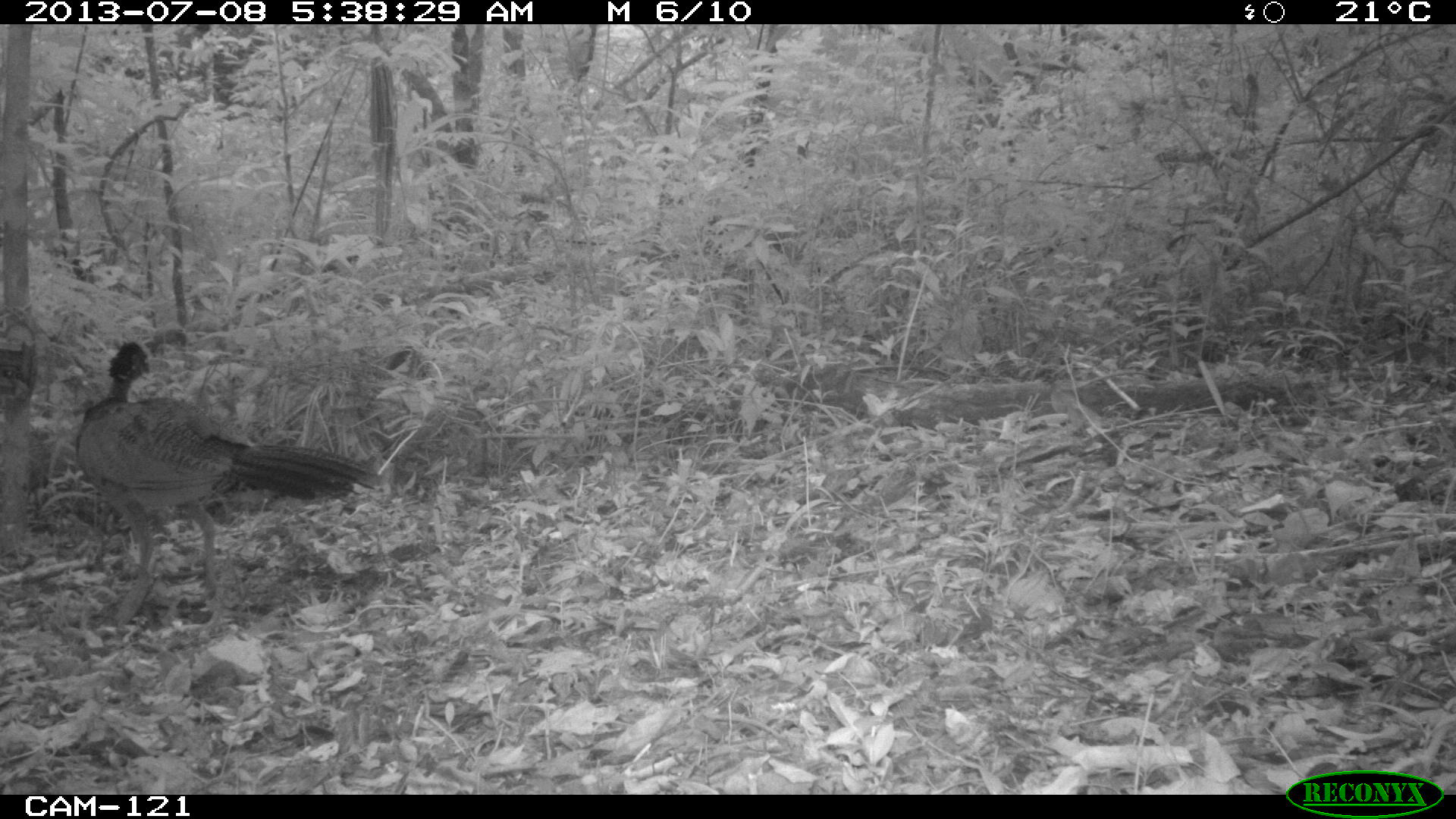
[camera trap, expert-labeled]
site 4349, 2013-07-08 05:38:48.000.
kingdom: Animalia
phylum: Chordata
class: Aves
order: Galliformes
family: Cracidae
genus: Crax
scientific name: Crax rubra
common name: great curassow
Crax rubra (great curassow), count 1, sex female.